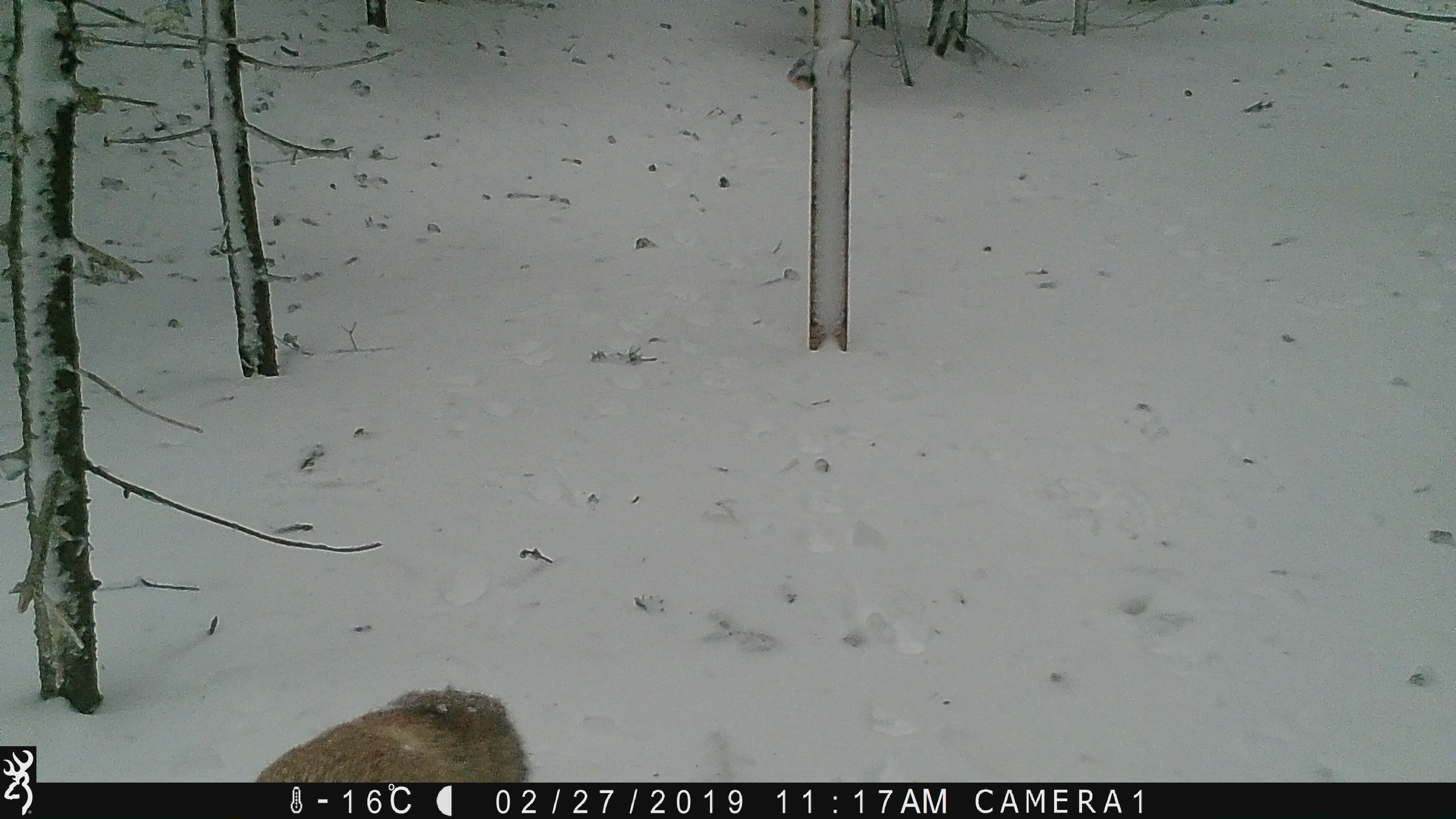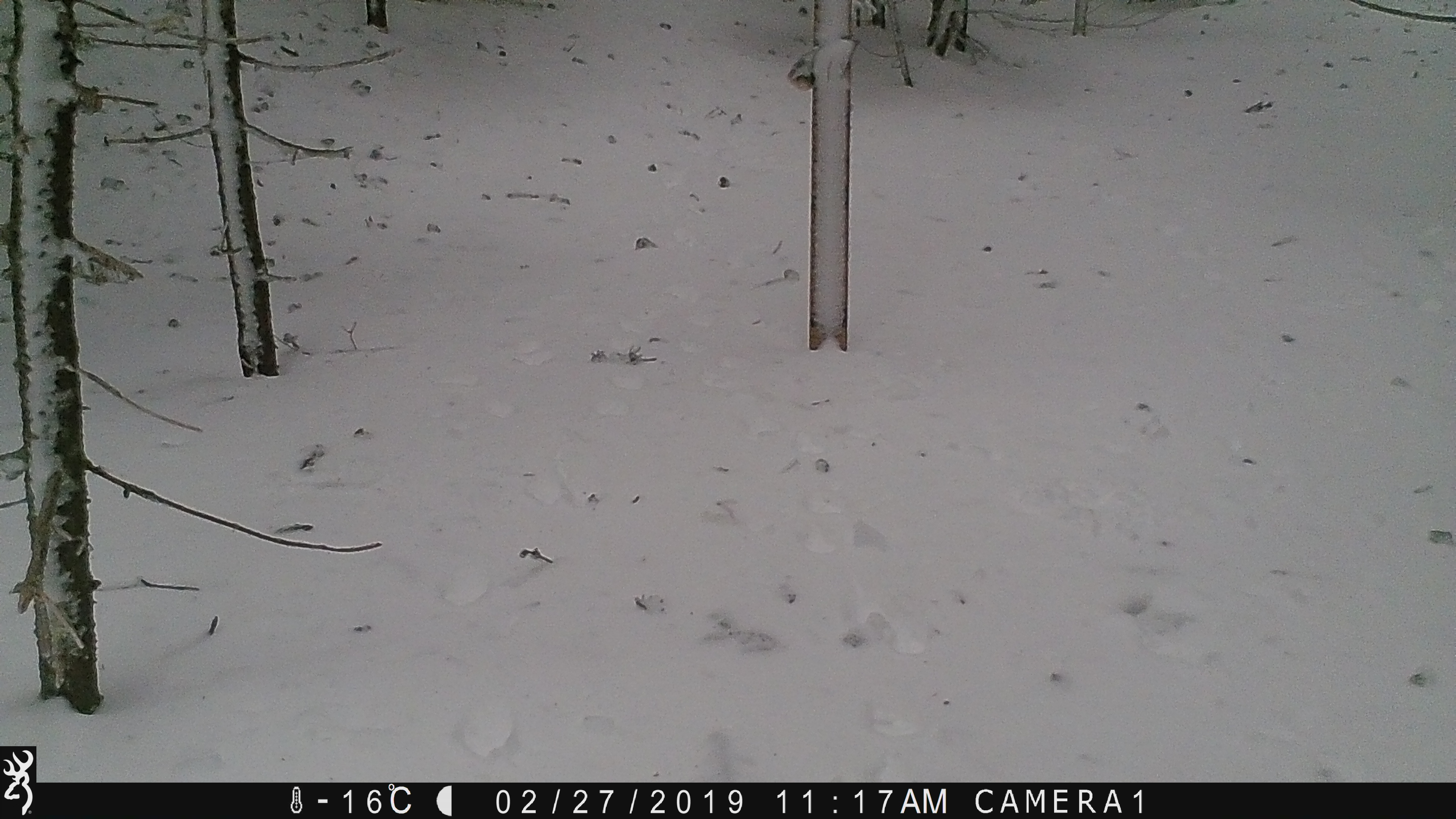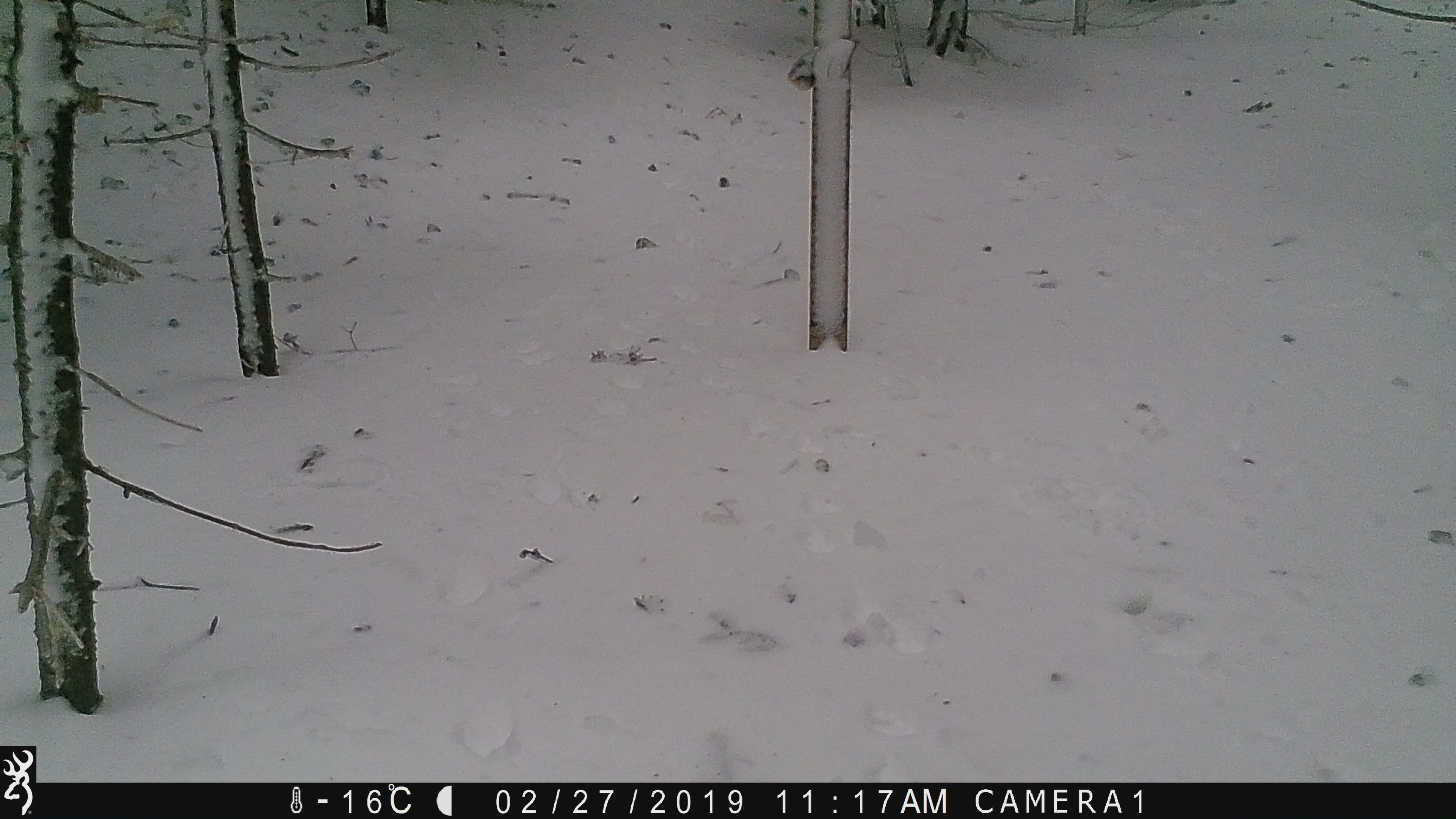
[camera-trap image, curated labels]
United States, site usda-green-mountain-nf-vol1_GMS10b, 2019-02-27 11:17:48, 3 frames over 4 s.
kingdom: Animalia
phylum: Chordata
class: Mammalia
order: Carnivora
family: Canidae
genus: Vulpes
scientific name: Vulpes vulpes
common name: red fox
Red fox (Vulpes vulpes).